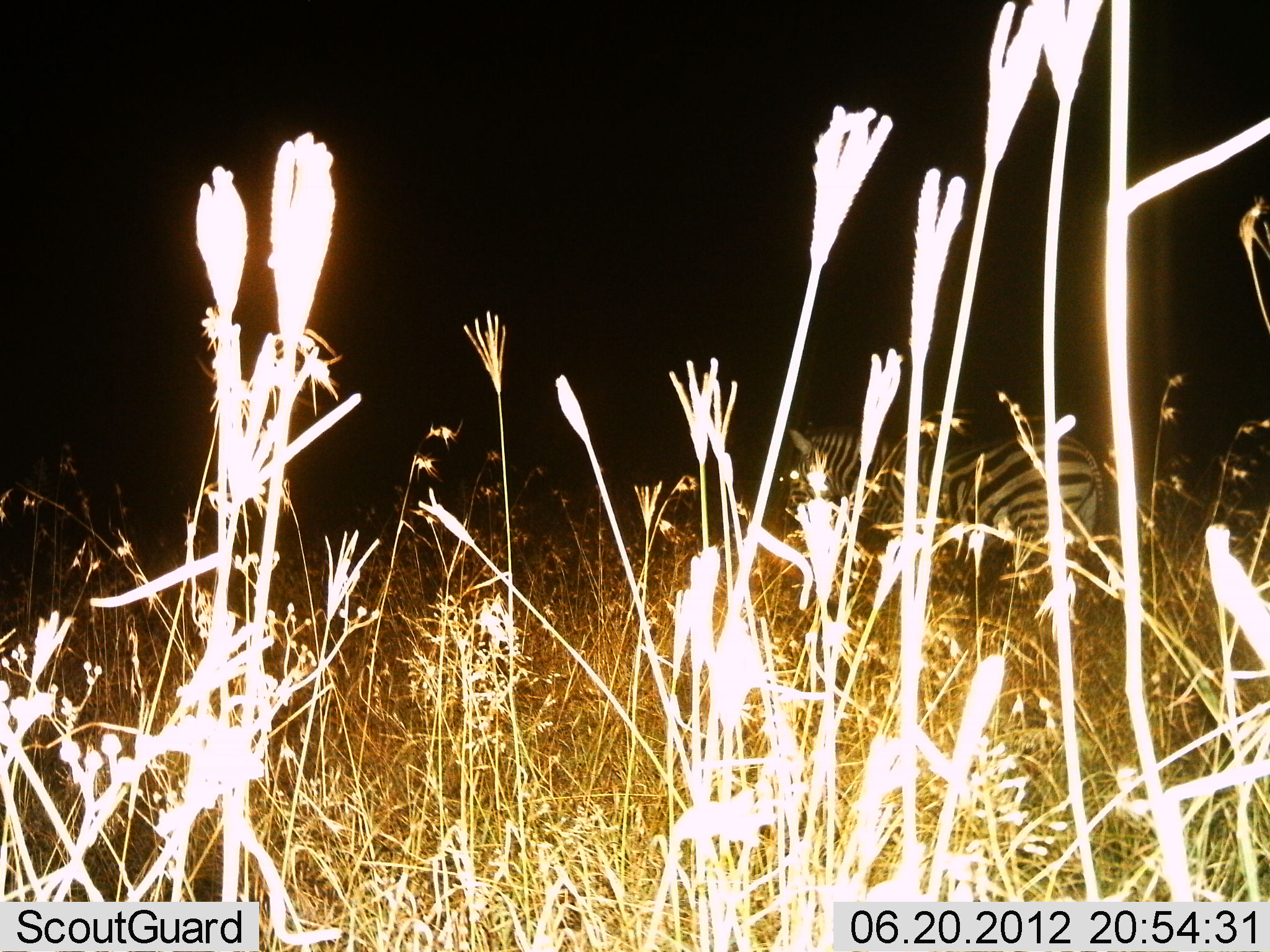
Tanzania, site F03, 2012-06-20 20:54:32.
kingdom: Animalia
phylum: Chordata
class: Mammalia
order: Perissodactyla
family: Equidae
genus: Equus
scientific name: Equus quagga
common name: plains zebra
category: zebra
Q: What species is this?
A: Zebra (plains zebra) (Equus quagga).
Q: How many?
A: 1.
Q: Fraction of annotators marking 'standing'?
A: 90%.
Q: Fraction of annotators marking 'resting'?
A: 0%.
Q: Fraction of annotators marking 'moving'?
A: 10%.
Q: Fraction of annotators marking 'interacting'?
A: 0%.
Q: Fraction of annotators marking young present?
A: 0%.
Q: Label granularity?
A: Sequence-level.